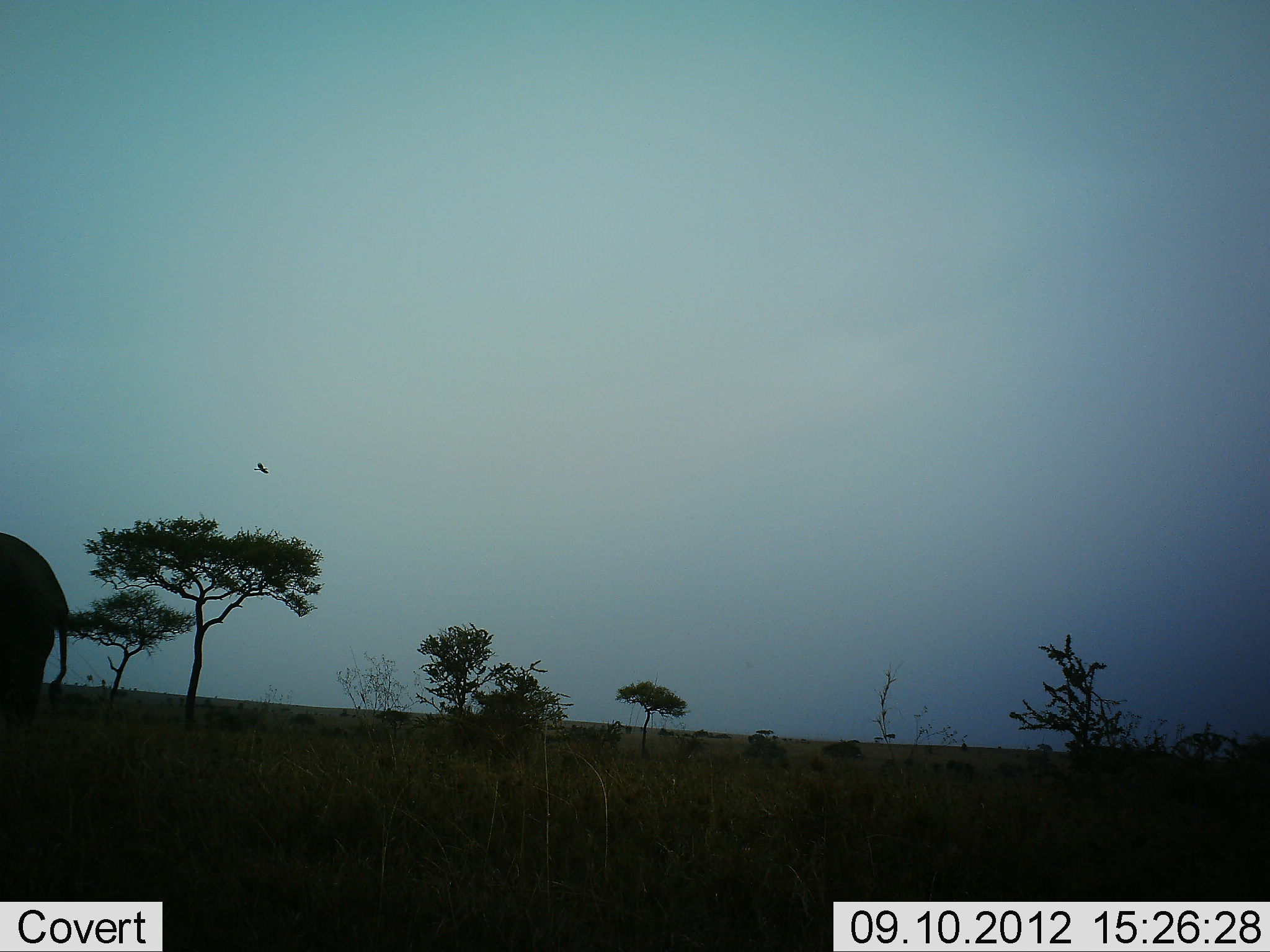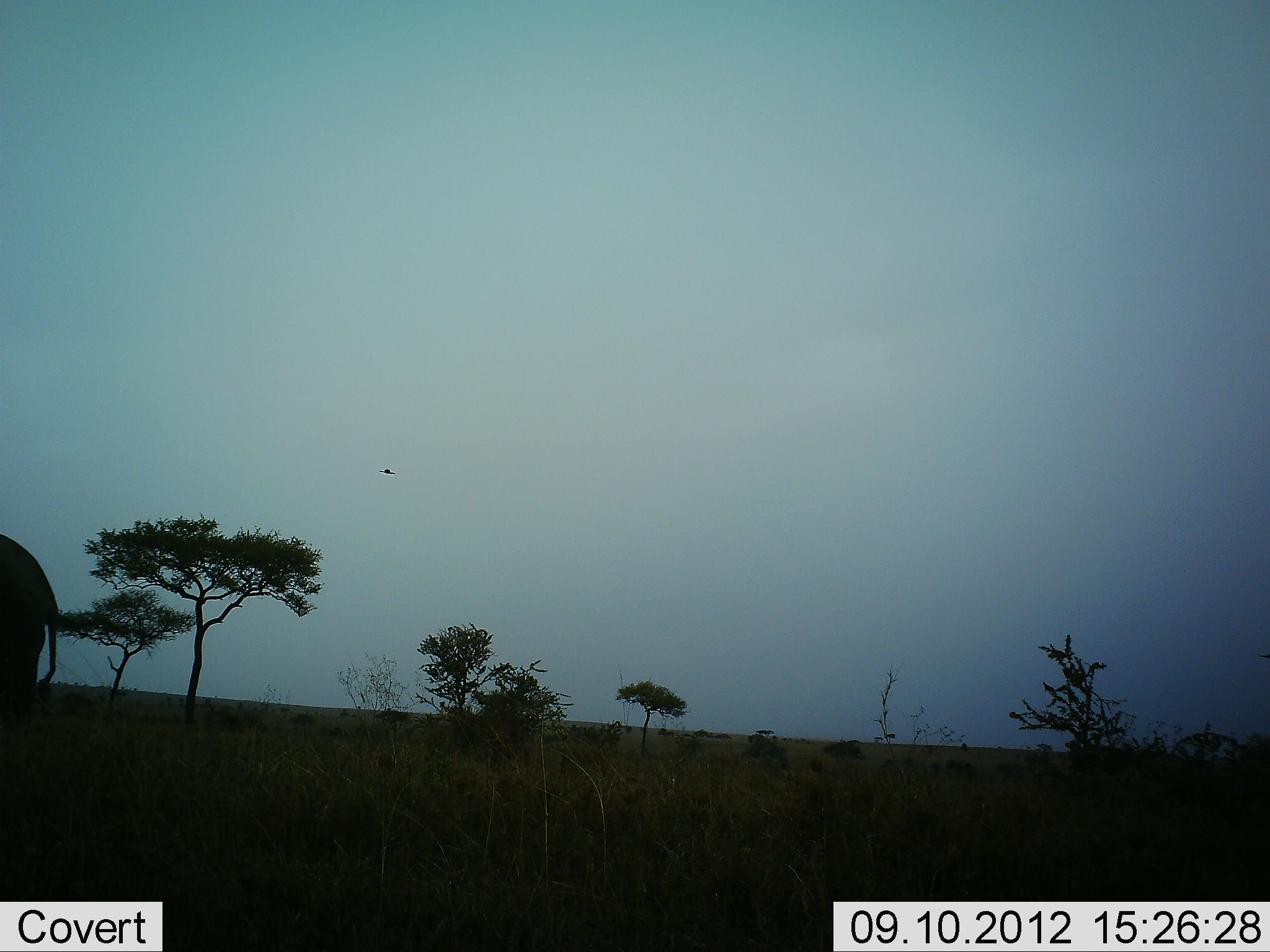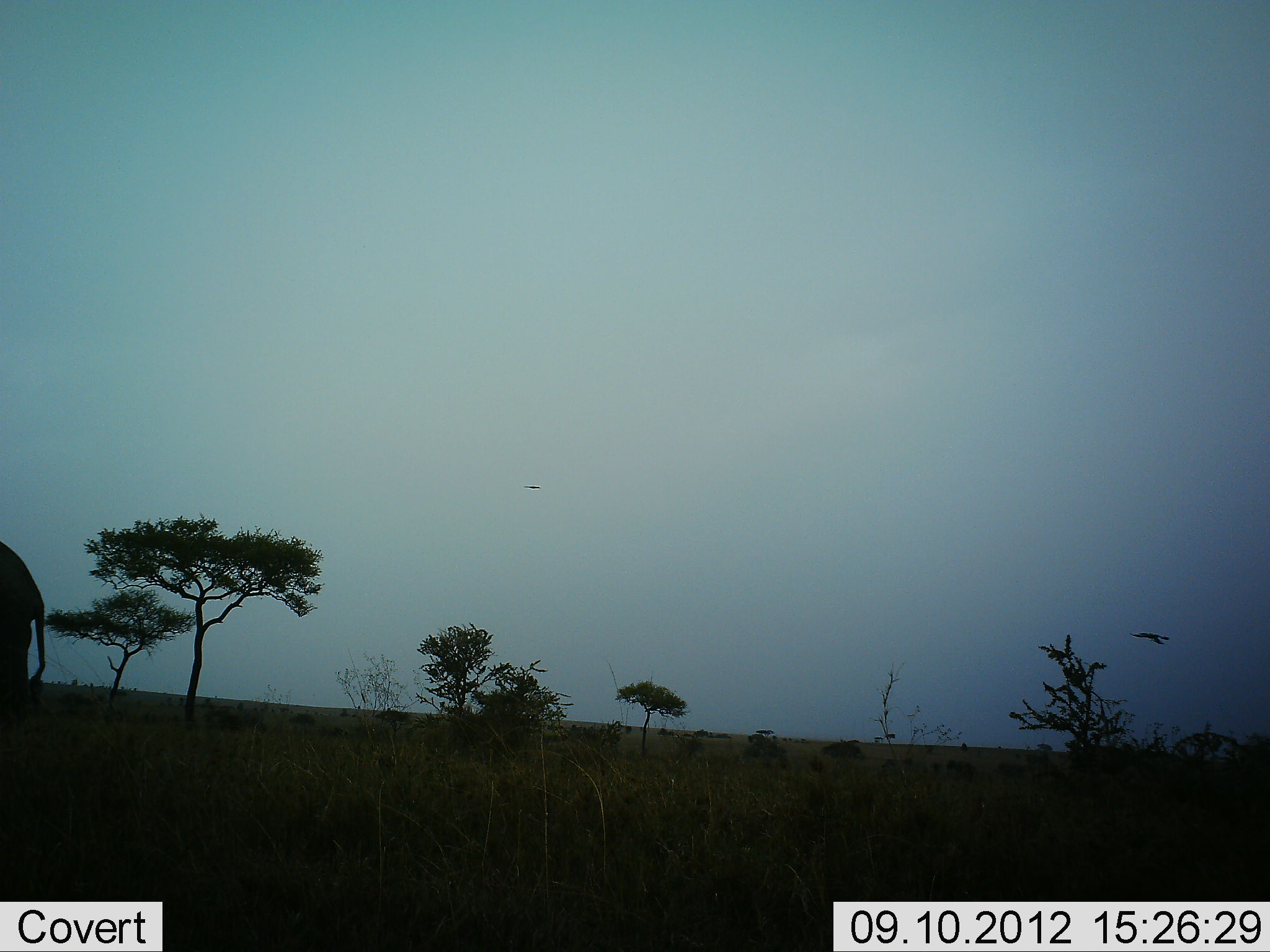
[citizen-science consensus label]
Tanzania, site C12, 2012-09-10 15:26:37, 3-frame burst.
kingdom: Animalia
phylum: Chordata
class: Mammalia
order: Proboscidea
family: Elephantidae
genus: Loxodonta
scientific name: Loxodonta africana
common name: african bush elephant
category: elephant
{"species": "elephant (african bush elephant) (Loxodonta africana)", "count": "1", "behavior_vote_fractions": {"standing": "60%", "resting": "0%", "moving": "47%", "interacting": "0%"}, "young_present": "0%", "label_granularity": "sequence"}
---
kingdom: Animalia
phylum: Chordata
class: Aves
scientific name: Aves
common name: bird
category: otherbird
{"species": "otherbird (bird) (Aves)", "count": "2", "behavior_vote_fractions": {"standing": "0%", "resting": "0%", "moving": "100%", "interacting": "0%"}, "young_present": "0%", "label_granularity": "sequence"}